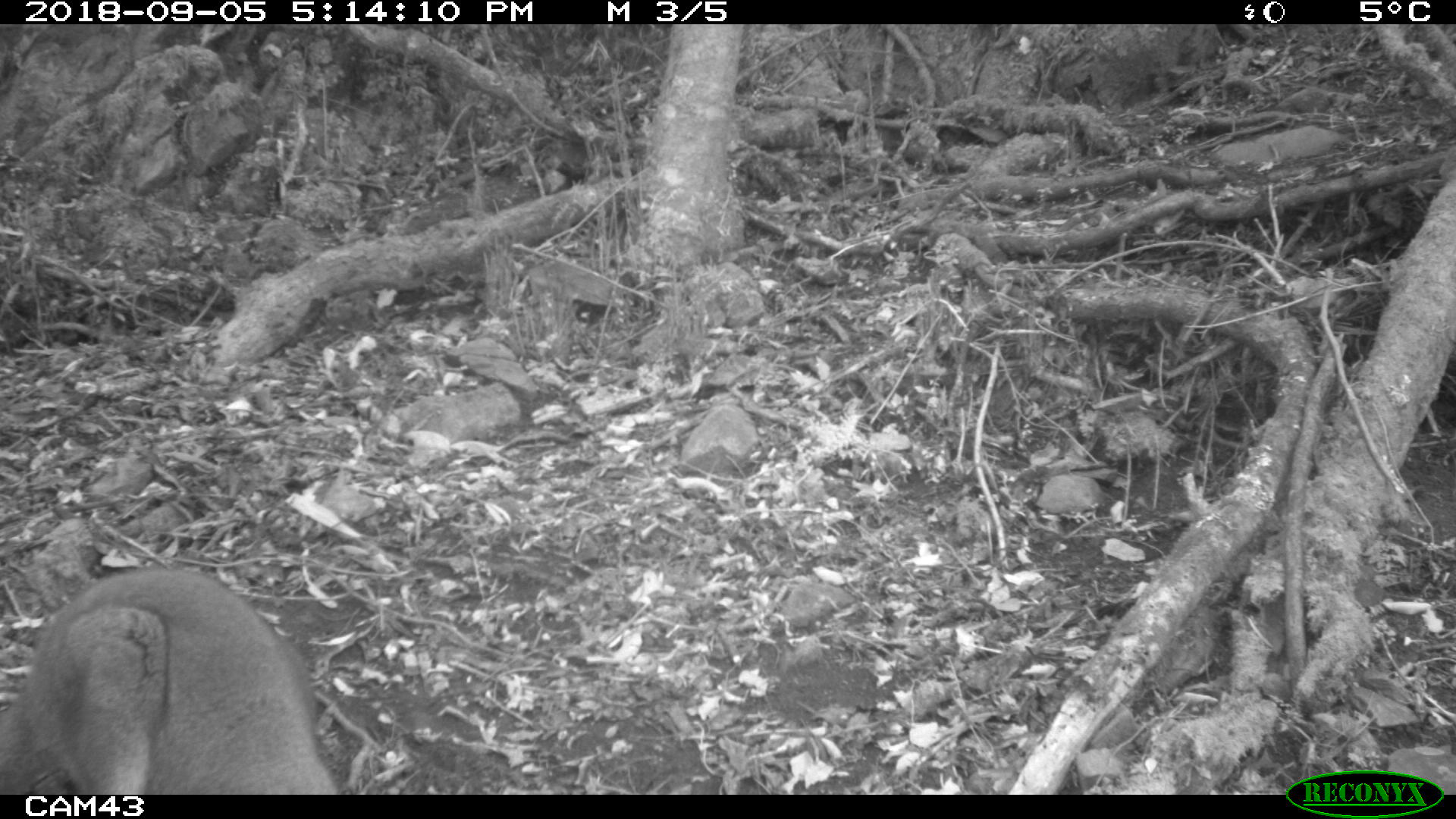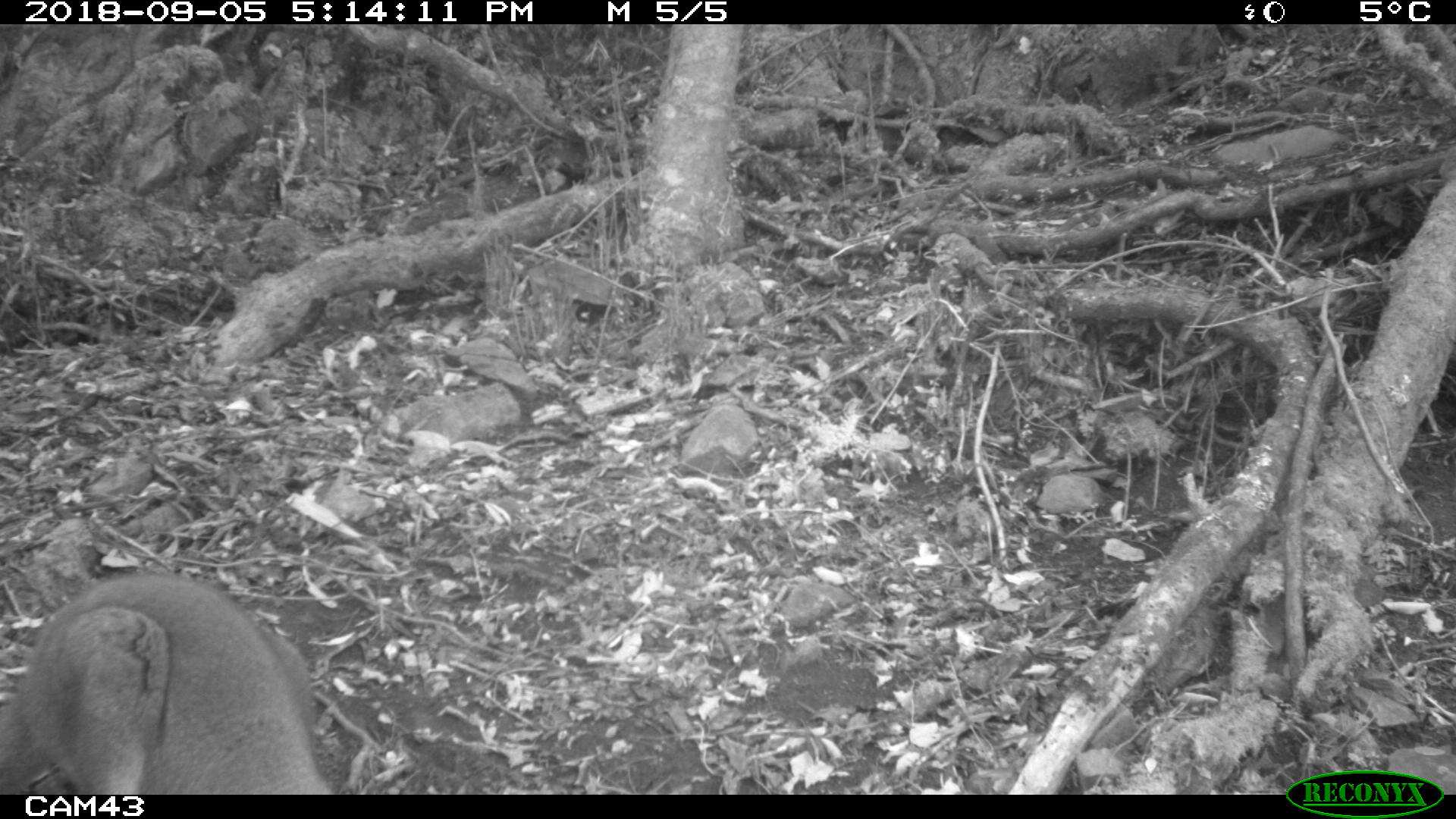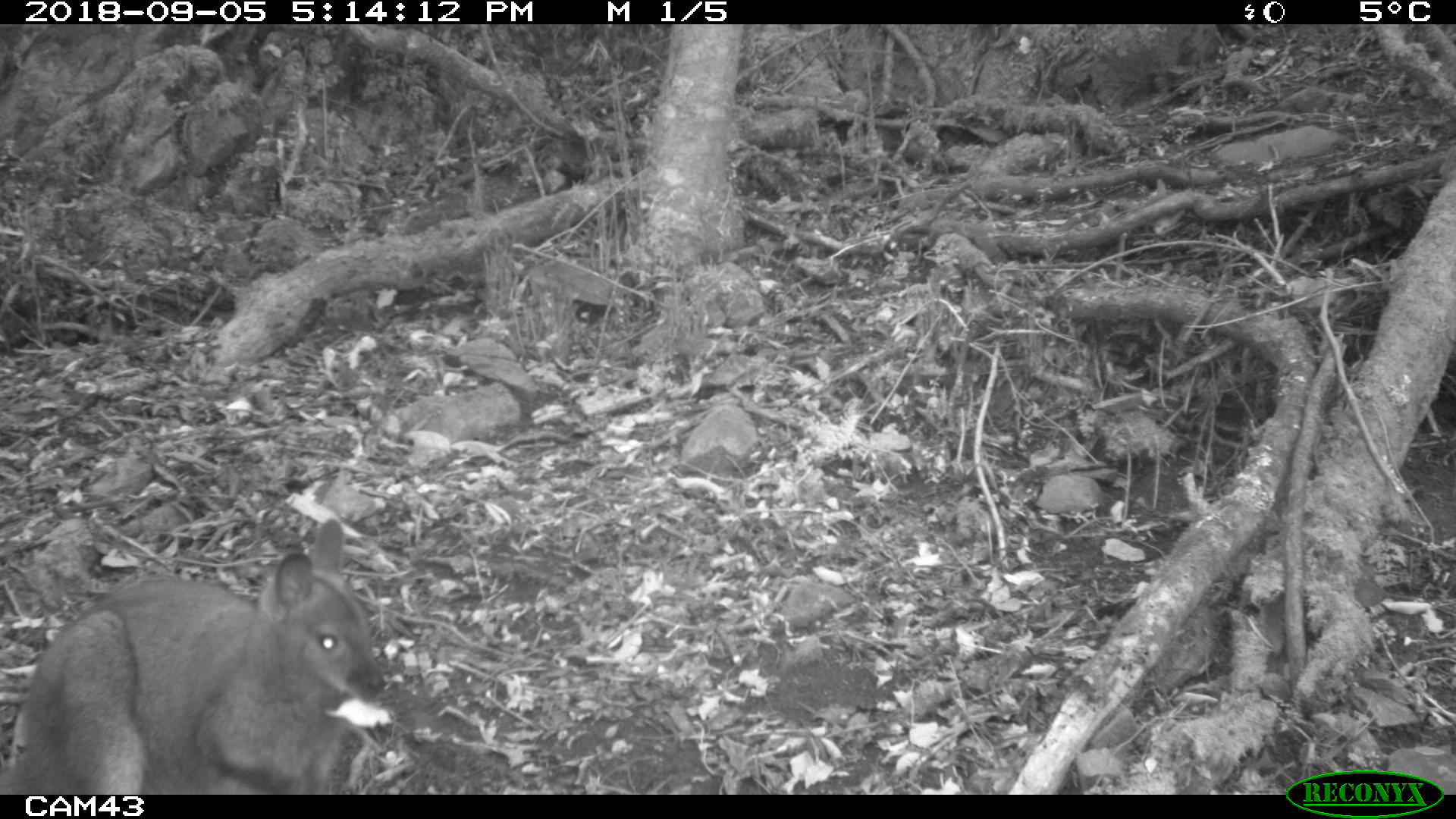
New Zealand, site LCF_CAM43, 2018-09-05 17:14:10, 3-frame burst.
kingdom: Animalia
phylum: Chordata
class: Mammalia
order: Diprotodontia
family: Macropodidae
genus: Notamacropus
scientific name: Notamacropus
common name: wallaby